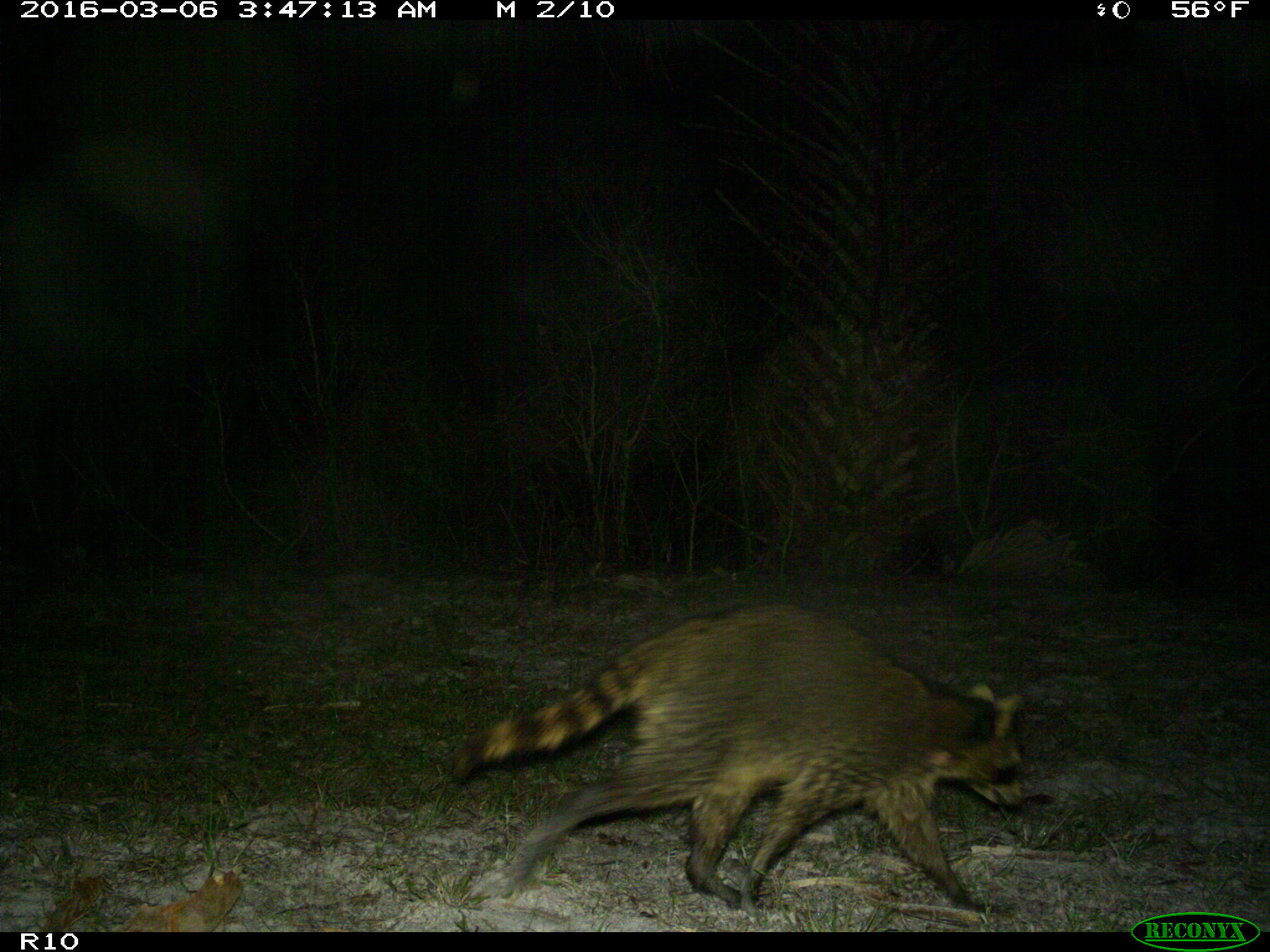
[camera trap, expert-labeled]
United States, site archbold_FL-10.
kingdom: Animalia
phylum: Chordata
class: Mammalia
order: Carnivora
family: Procyonidae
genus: Procyon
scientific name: Procyon lotor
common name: common raccoon